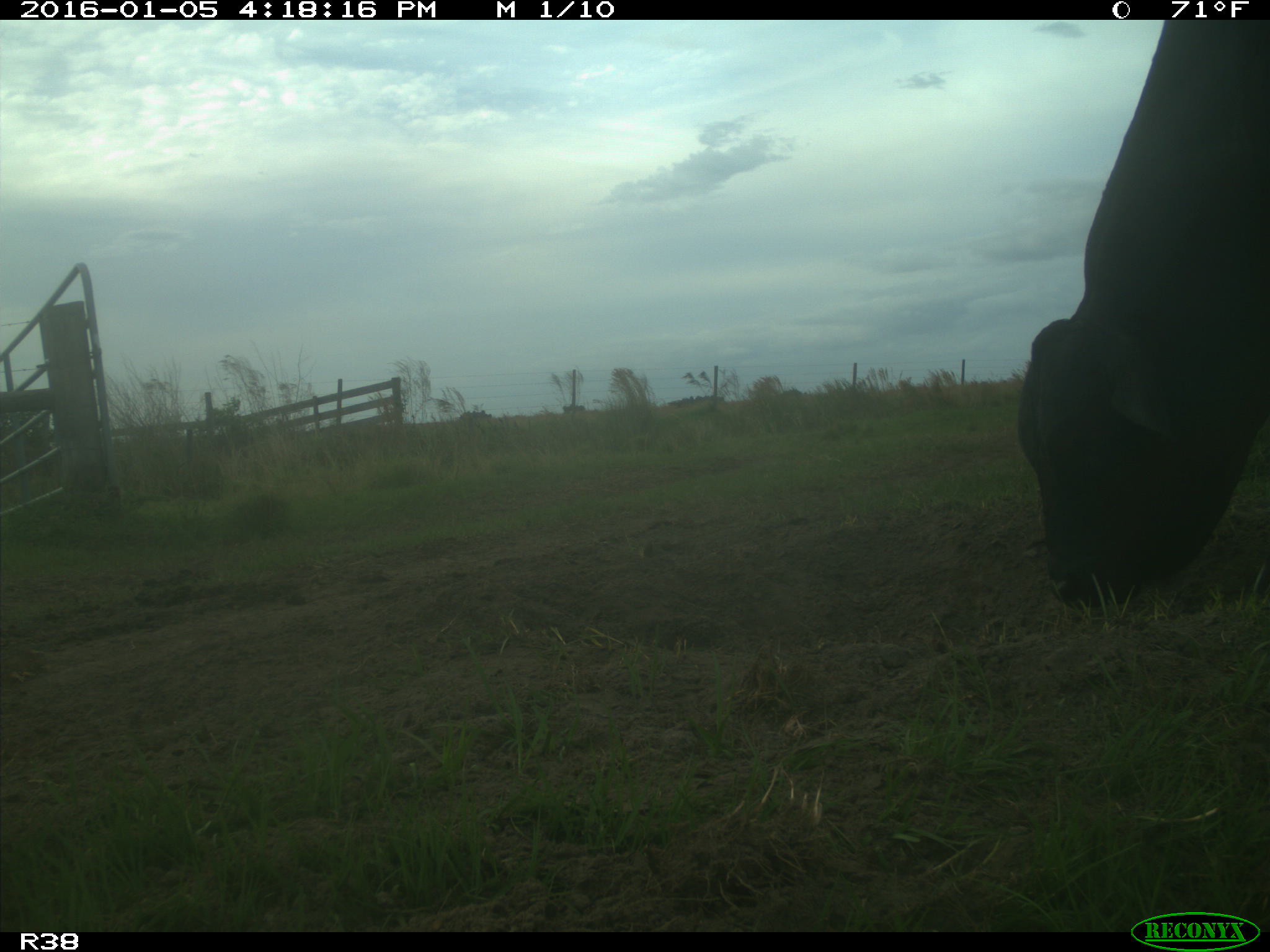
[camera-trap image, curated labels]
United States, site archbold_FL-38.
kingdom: Animalia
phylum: Chordata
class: Mammalia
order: Artiodactyla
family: Bovidae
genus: Bos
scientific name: Bos taurus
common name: domestic cow